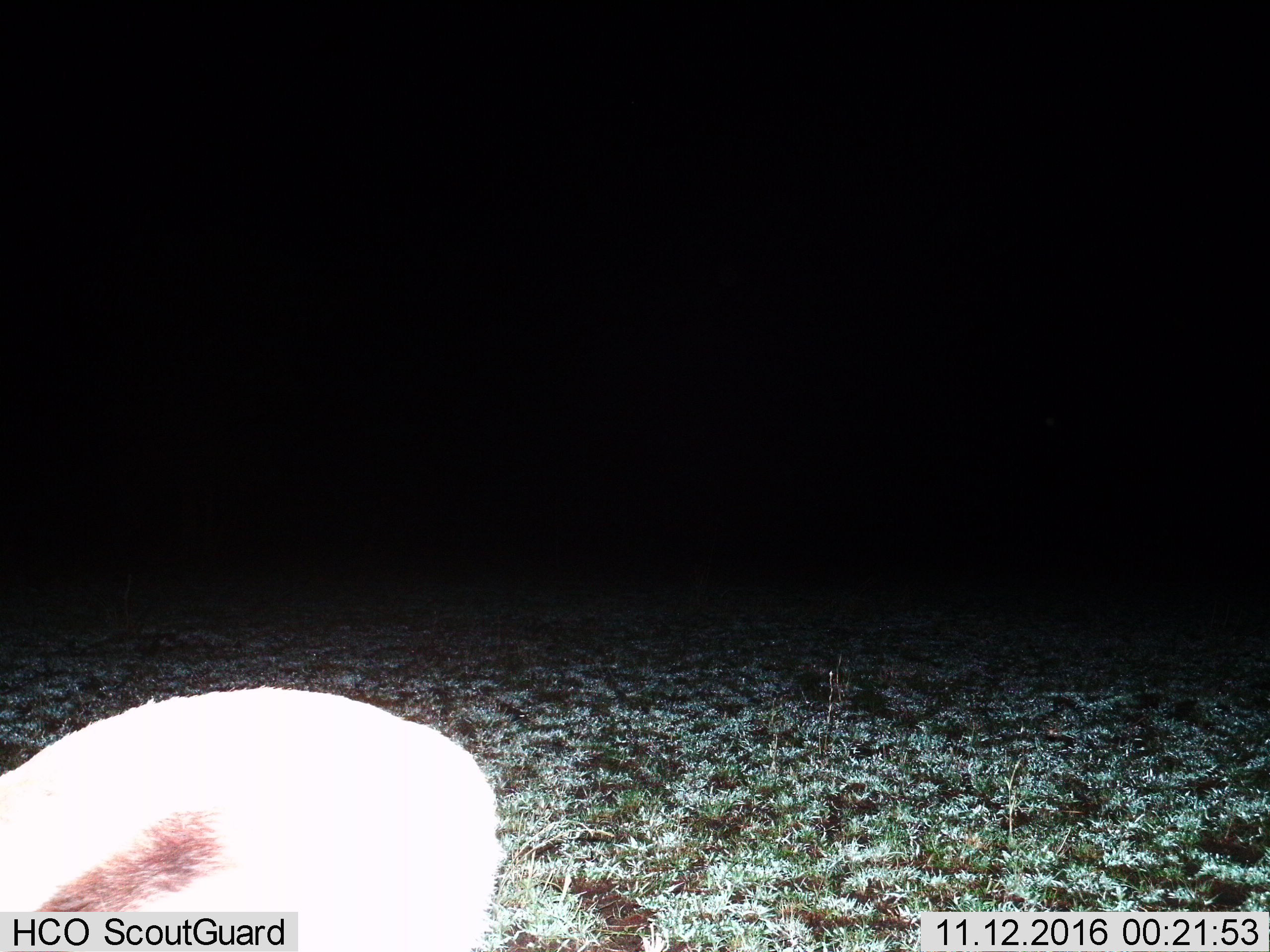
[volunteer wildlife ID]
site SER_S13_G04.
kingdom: Animalia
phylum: Chordata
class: Mammalia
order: Artiodactyla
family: Bovidae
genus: Eudorcas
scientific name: Eudorcas thomsonii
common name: thomson's gazelle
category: gazellethomsons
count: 1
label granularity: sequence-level